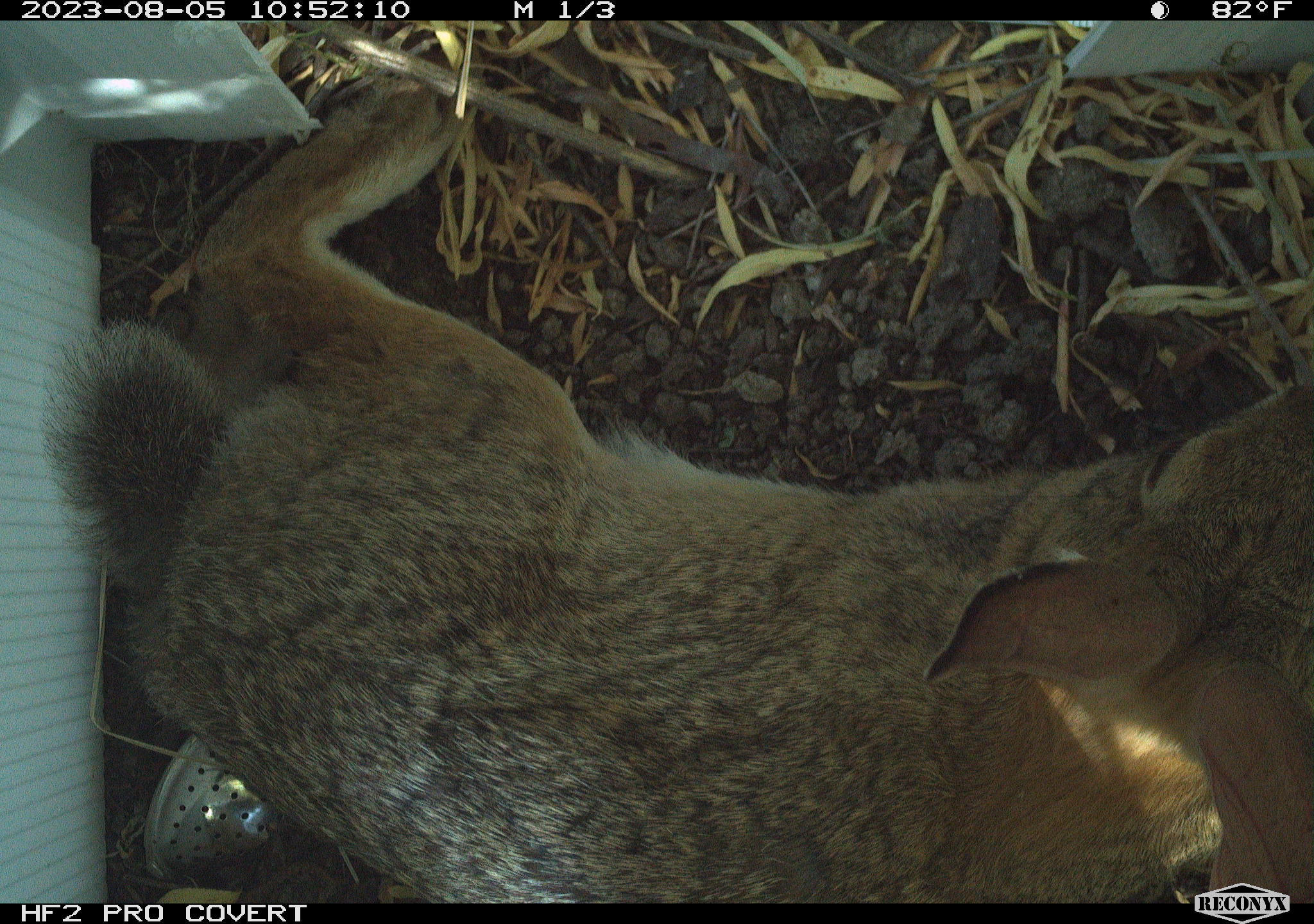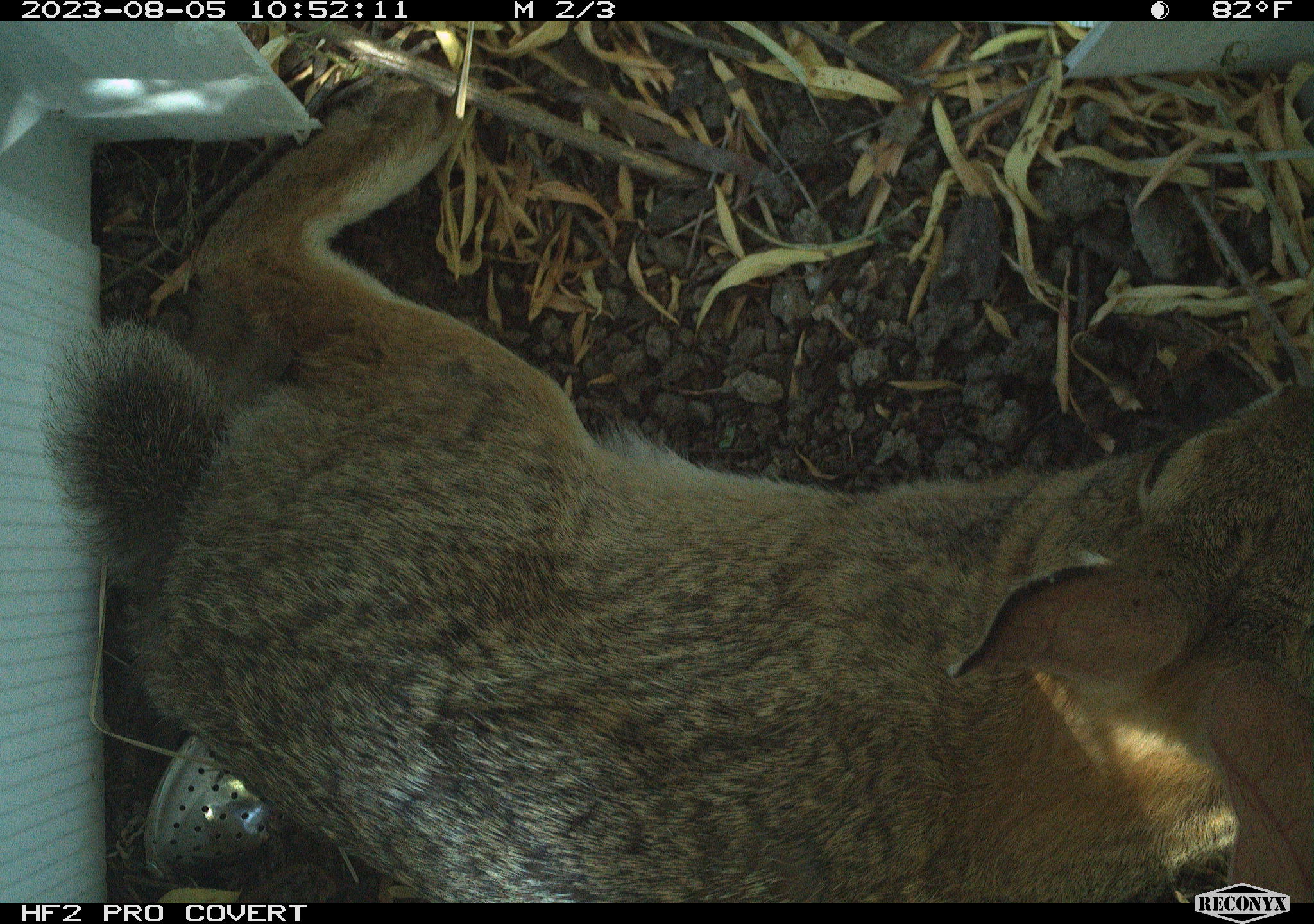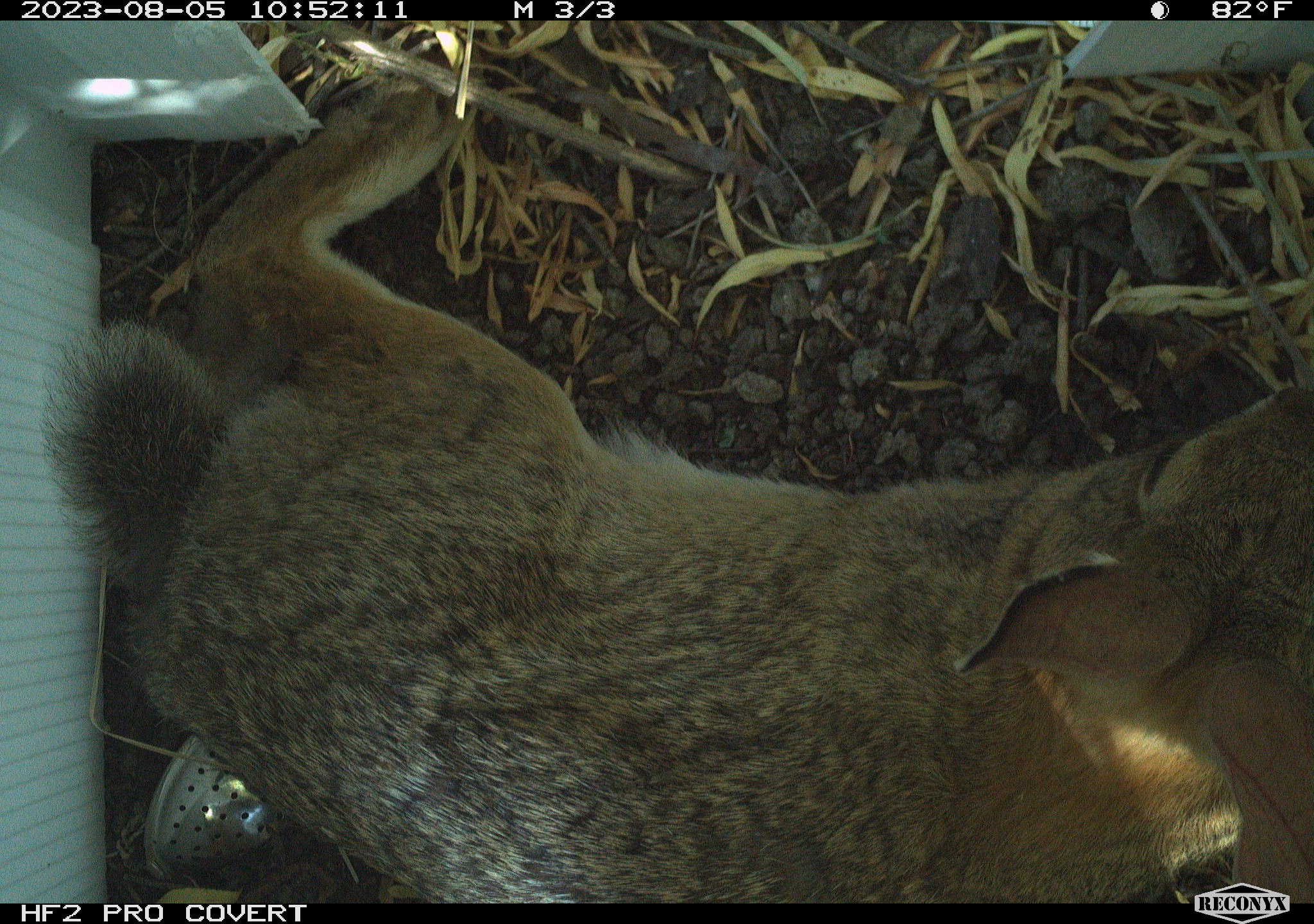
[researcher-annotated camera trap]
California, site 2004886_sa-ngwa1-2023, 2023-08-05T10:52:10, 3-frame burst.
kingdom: Animalia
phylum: Chordata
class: Mammalia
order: Lagomorpha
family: Leporidae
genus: Sylvilagus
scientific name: Sylvilagus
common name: cottontail rabbits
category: sylvilagus species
Sylvilagus species (cottontail rabbits) (Sylvilagus).